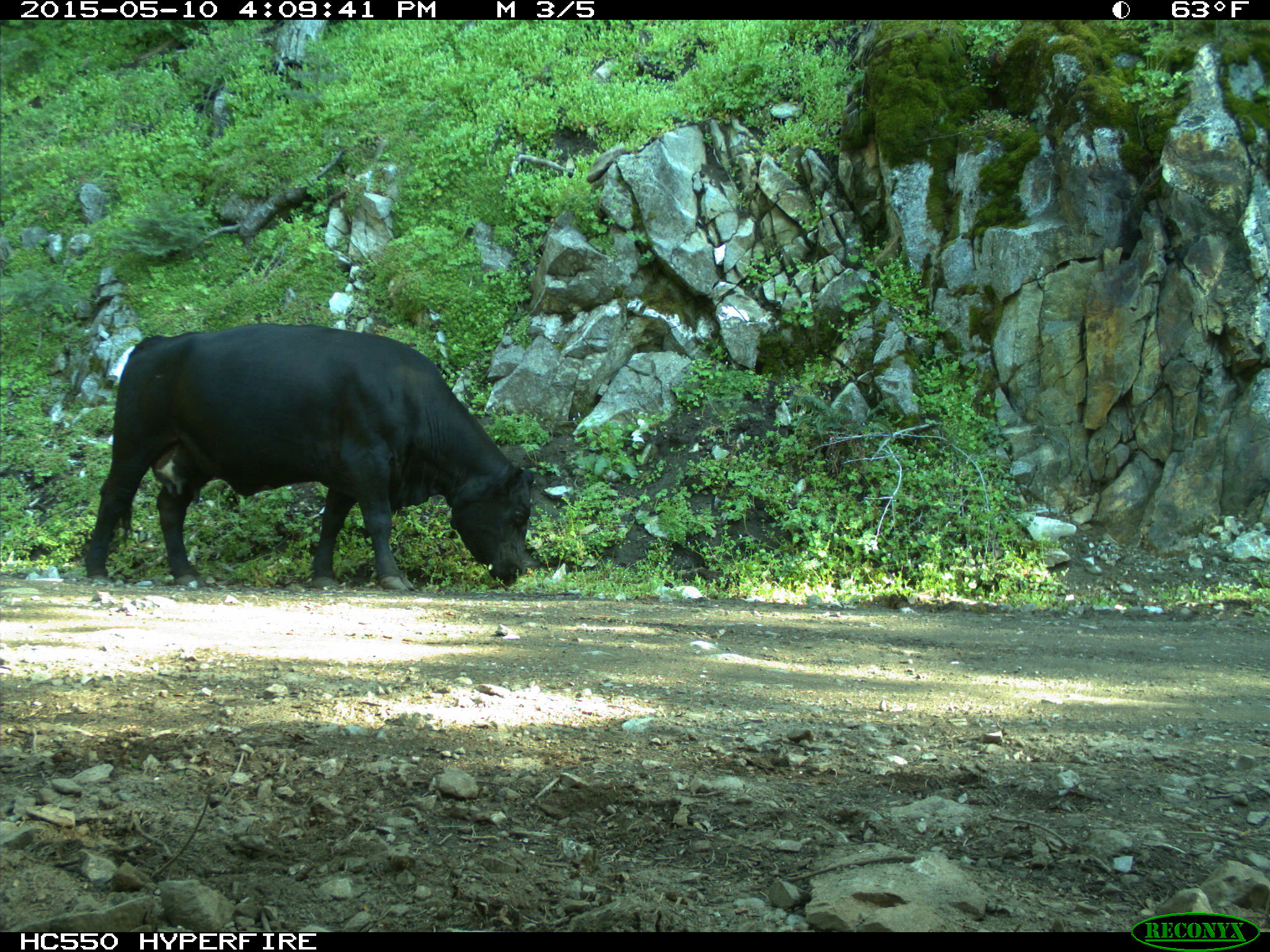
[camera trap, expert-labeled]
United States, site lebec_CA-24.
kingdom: Animalia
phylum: Chordata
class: Mammalia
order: Artiodactyla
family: Bovidae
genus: Bos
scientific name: Bos taurus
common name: domestic cow